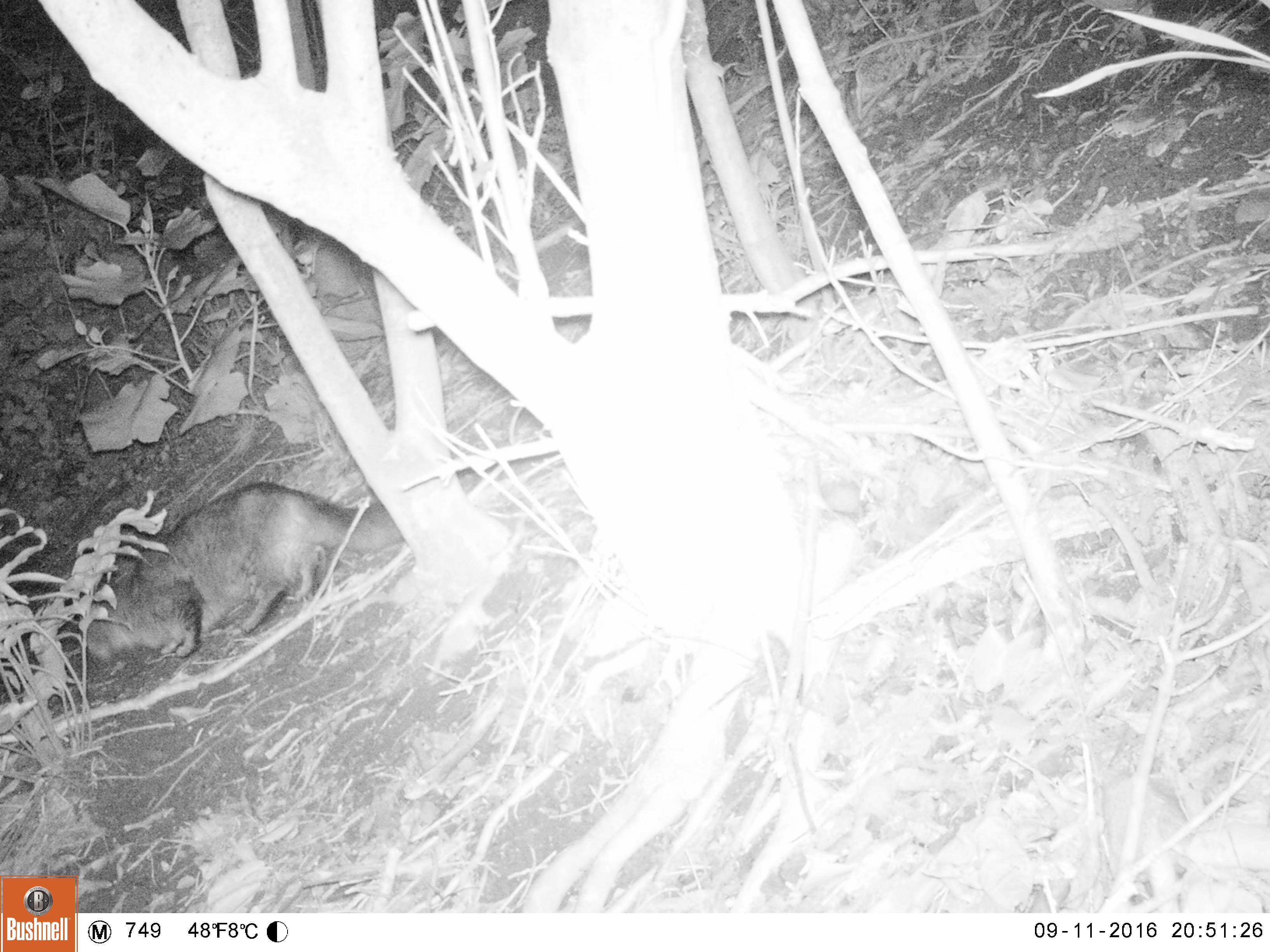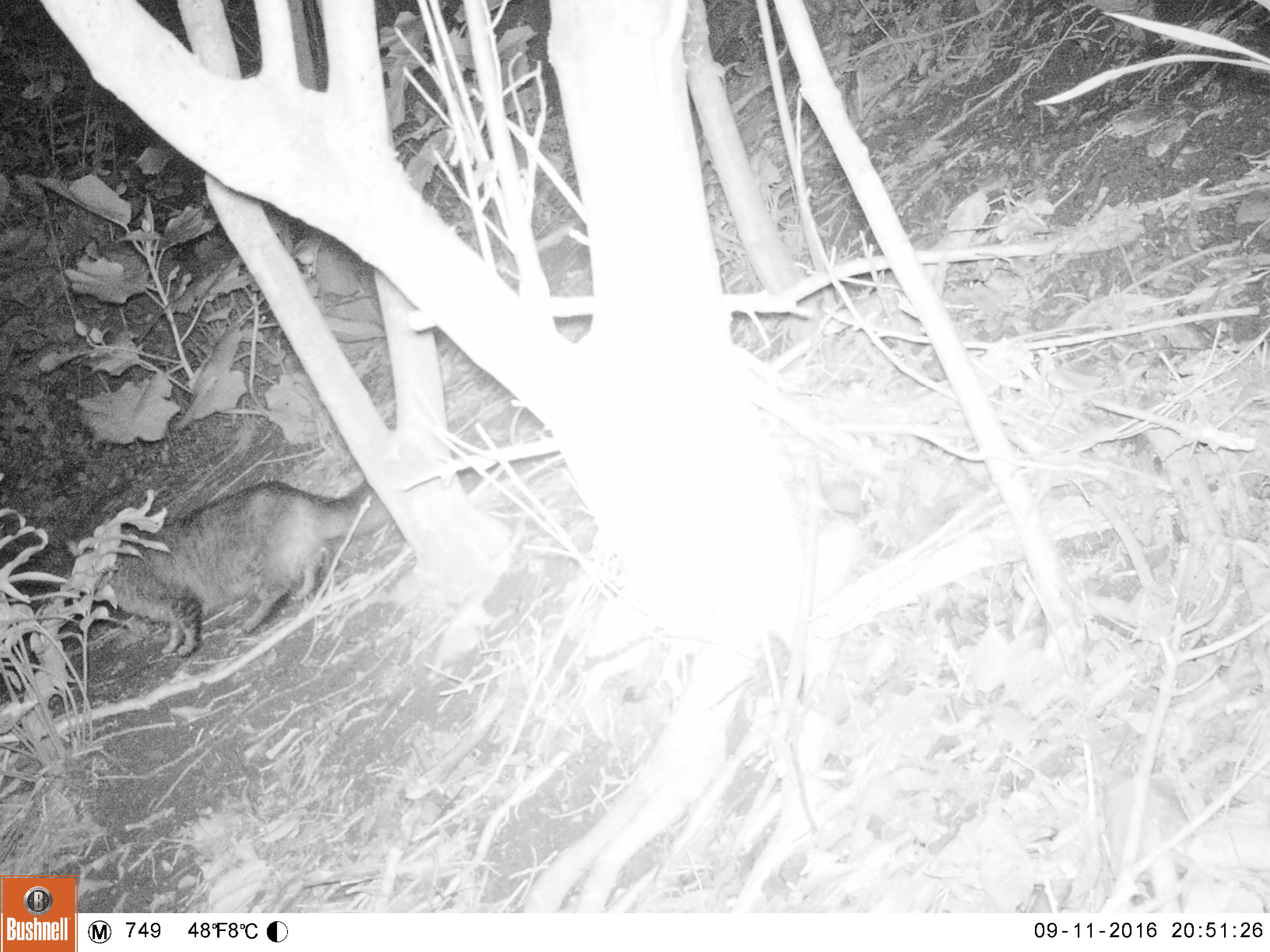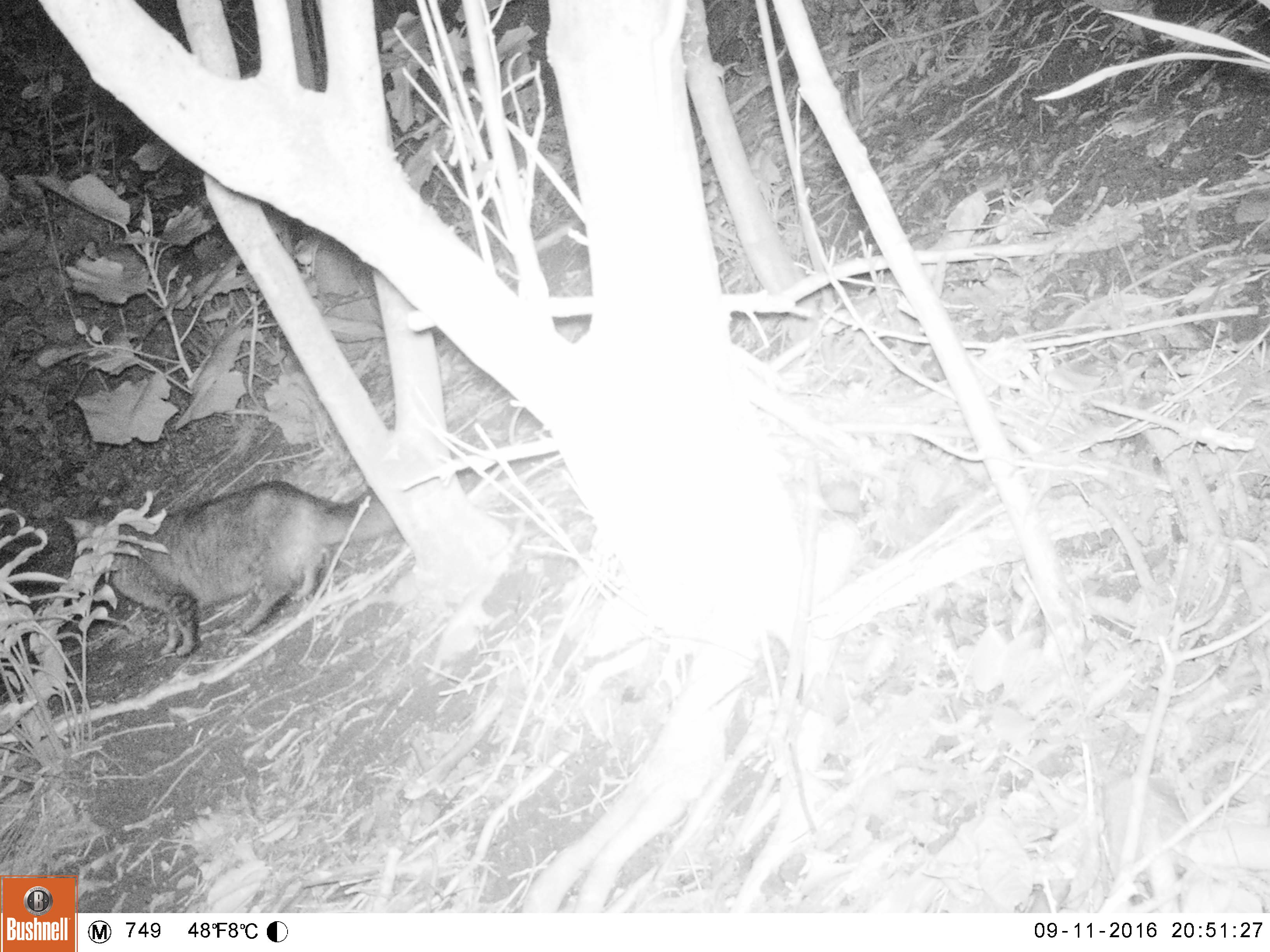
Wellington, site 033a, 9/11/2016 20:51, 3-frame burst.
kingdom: Animalia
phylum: Chordata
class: Mammalia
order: Carnivora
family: Felidae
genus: Felis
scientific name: Felis catus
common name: cat